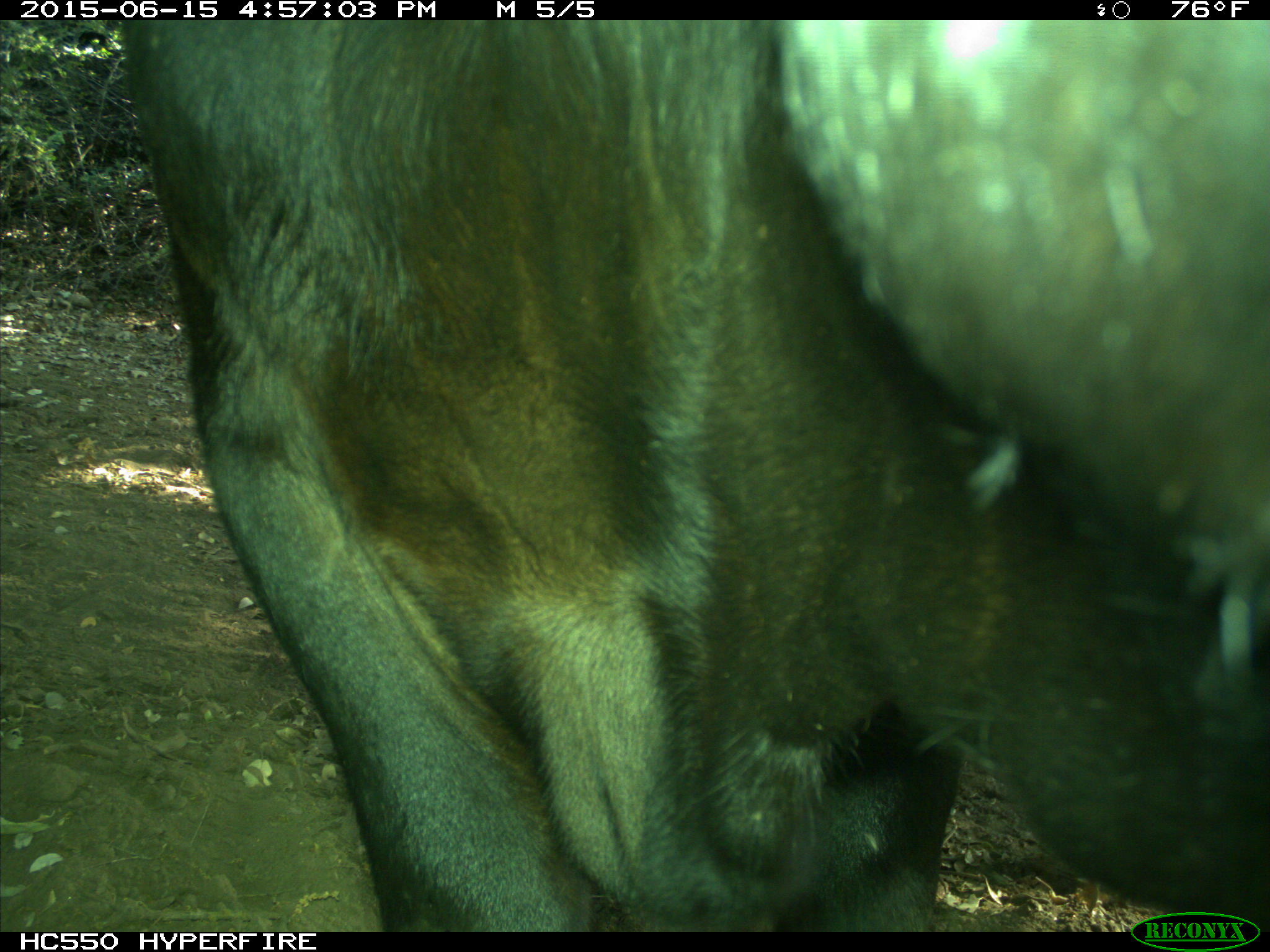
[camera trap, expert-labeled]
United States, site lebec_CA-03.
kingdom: Animalia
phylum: Chordata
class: Mammalia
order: Artiodactyla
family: Bovidae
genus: Bos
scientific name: Bos taurus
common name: domestic cow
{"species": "Bos taurus (domestic cow)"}